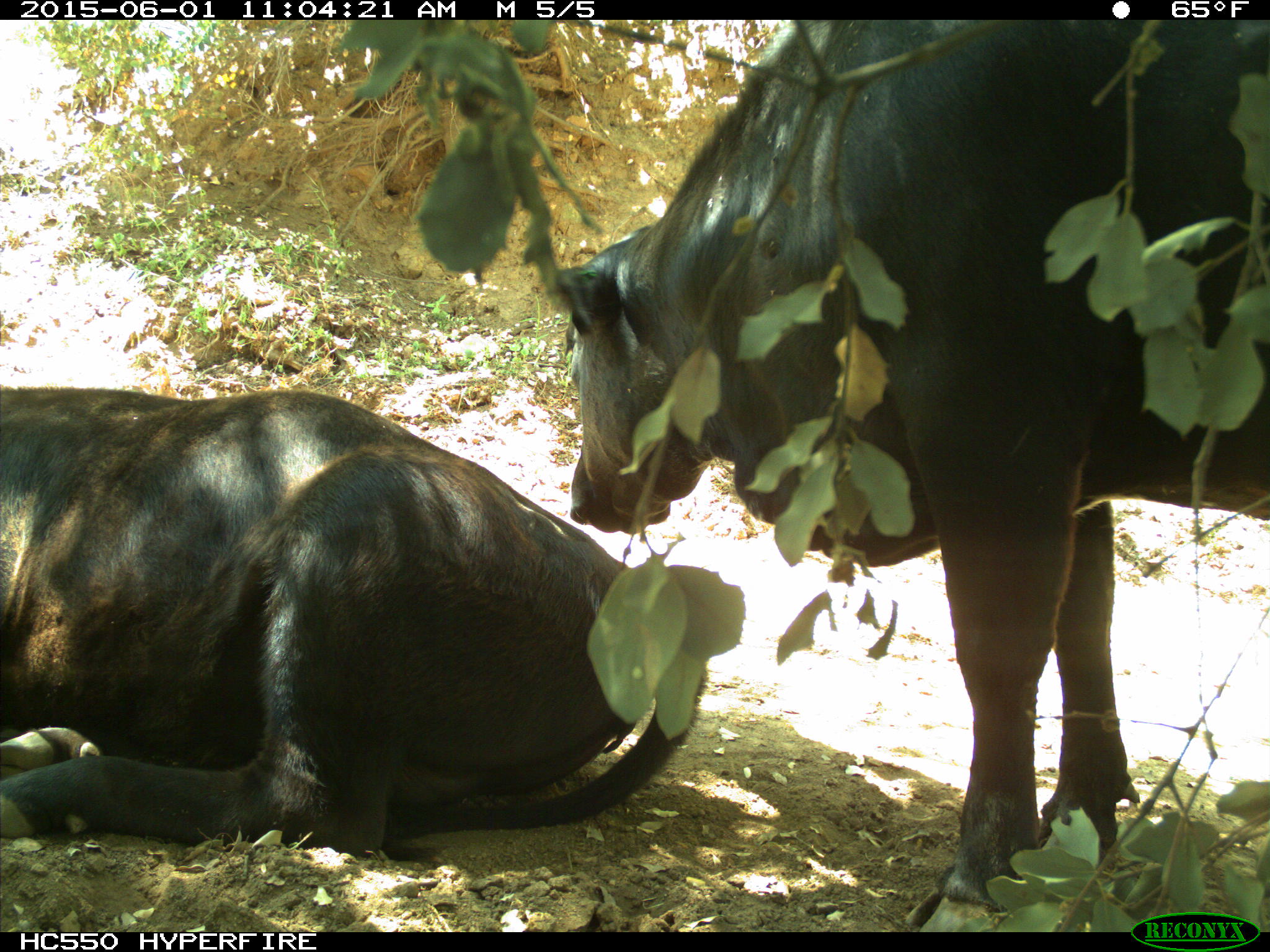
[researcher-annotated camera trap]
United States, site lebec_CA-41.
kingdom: Animalia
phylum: Chordata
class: Mammalia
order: Artiodactyla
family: Bovidae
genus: Bos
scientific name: Bos taurus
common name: domestic cow